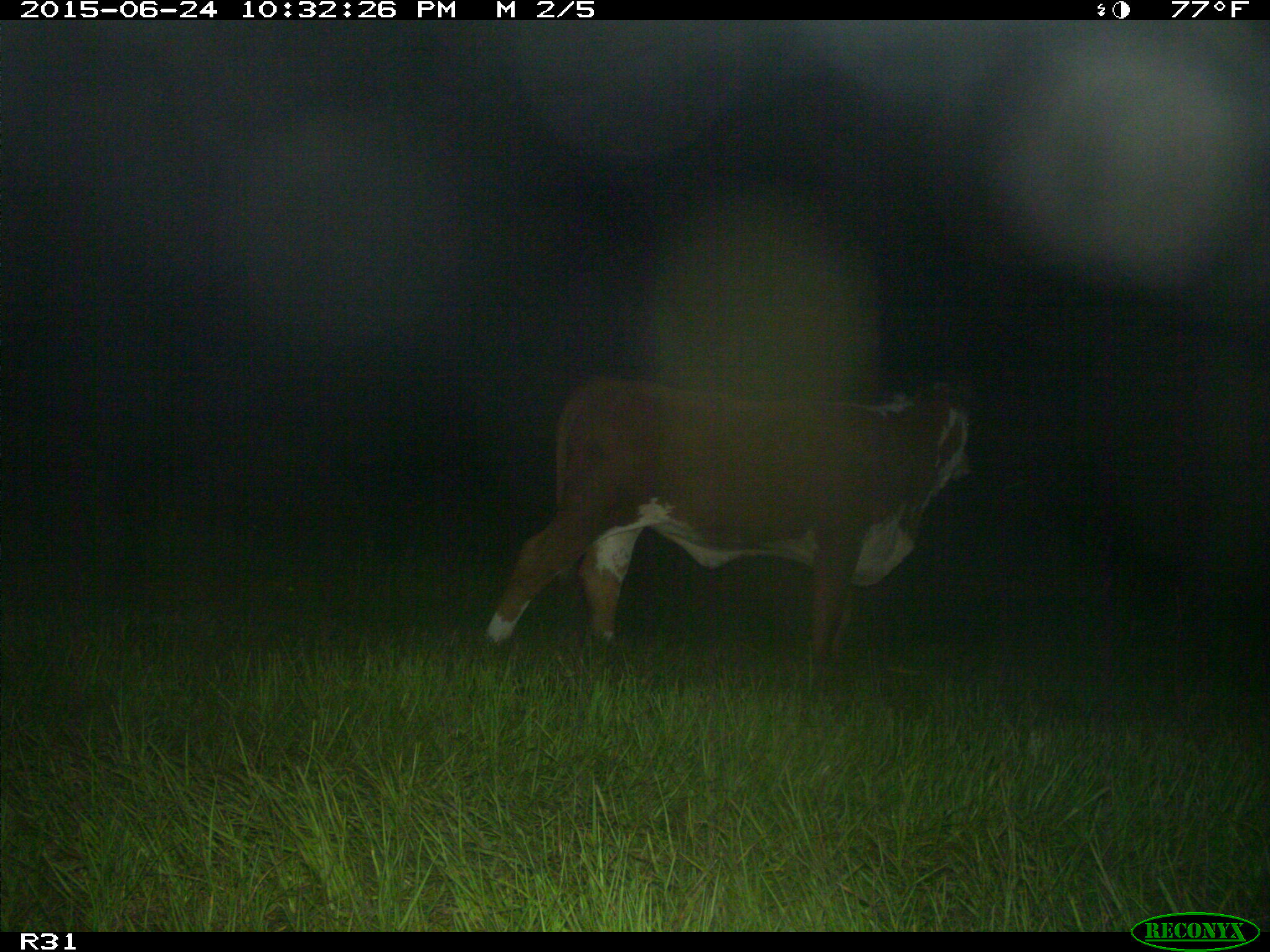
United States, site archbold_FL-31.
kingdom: Animalia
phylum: Chordata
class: Mammalia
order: Artiodactyla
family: Bovidae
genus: Bos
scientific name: Bos taurus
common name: domestic cow